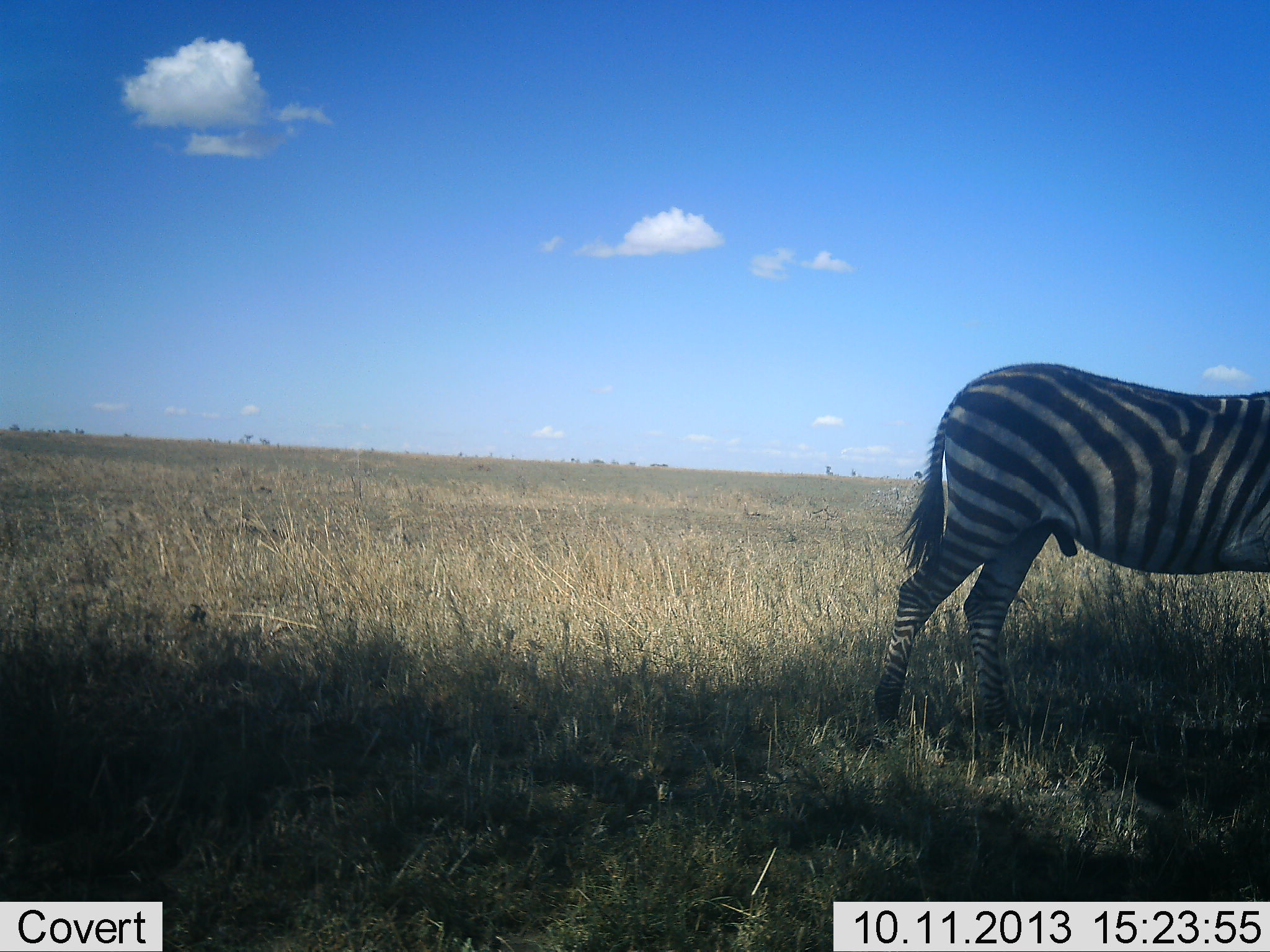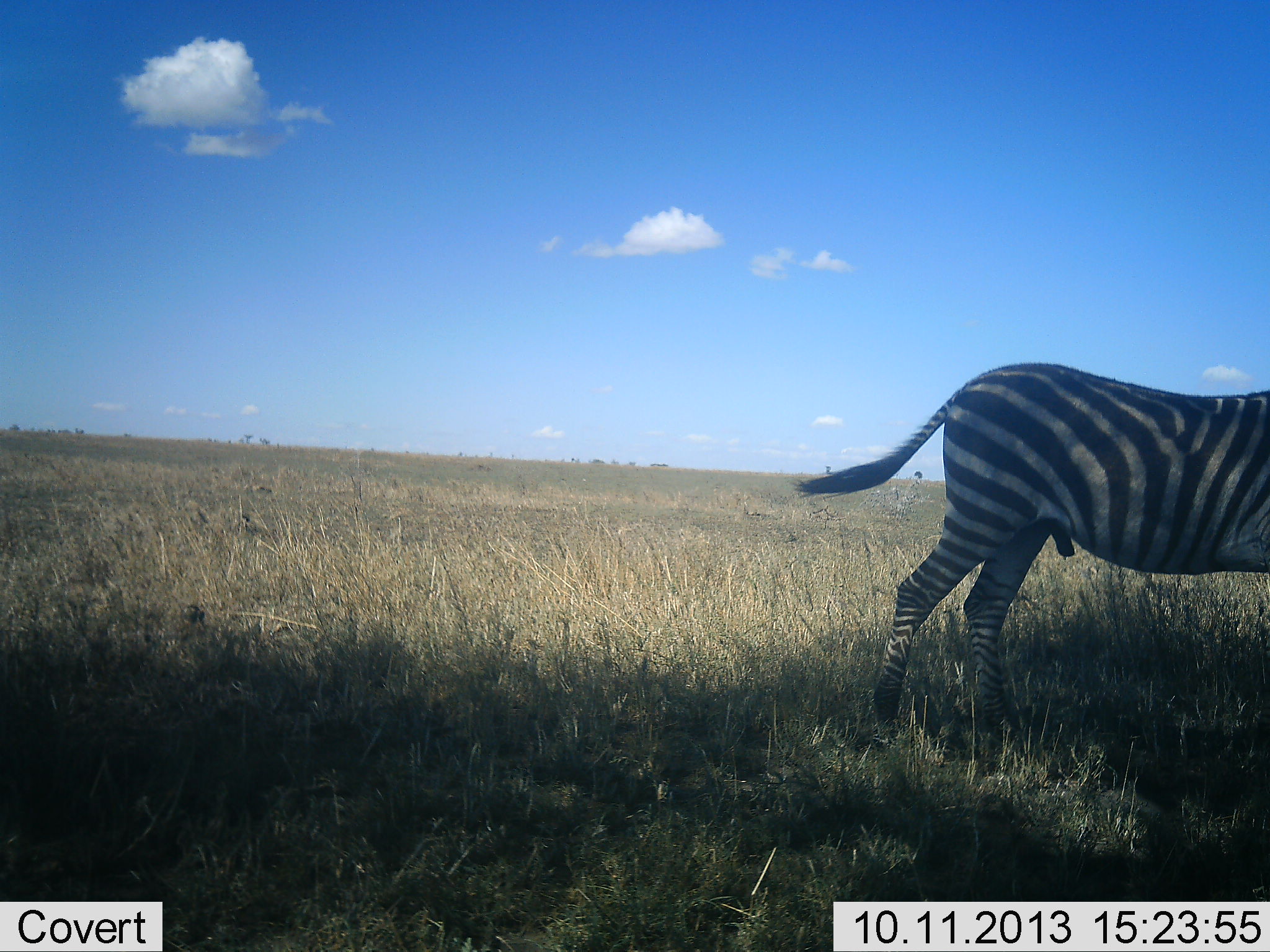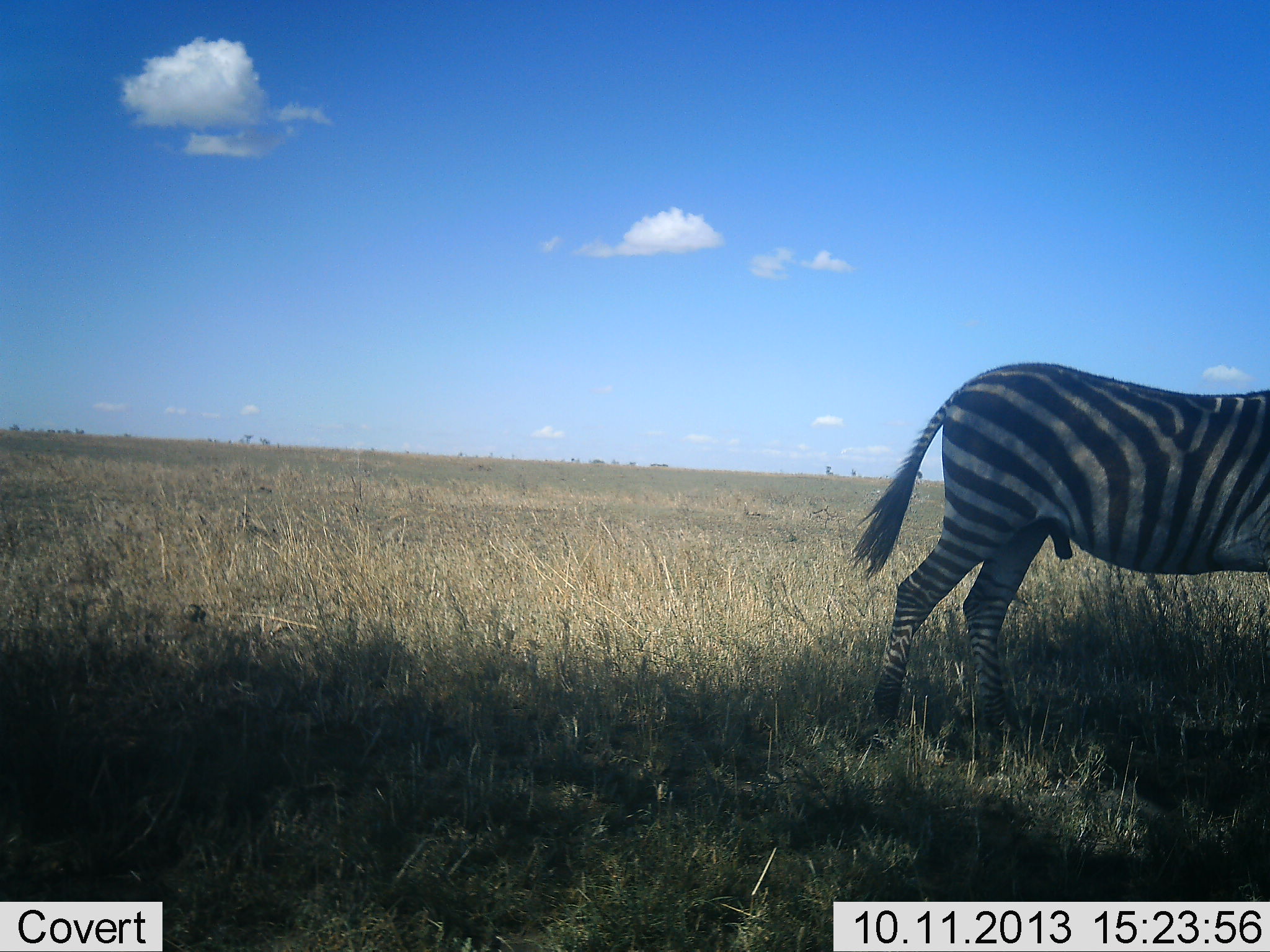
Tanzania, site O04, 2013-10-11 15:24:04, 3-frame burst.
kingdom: Animalia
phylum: Chordata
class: Mammalia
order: Perissodactyla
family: Equidae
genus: Equus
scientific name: Equus quagga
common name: plains zebra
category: zebra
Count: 1.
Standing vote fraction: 90%.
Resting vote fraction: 0%.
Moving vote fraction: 10%.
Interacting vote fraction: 0%.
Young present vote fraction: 0%.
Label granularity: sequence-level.